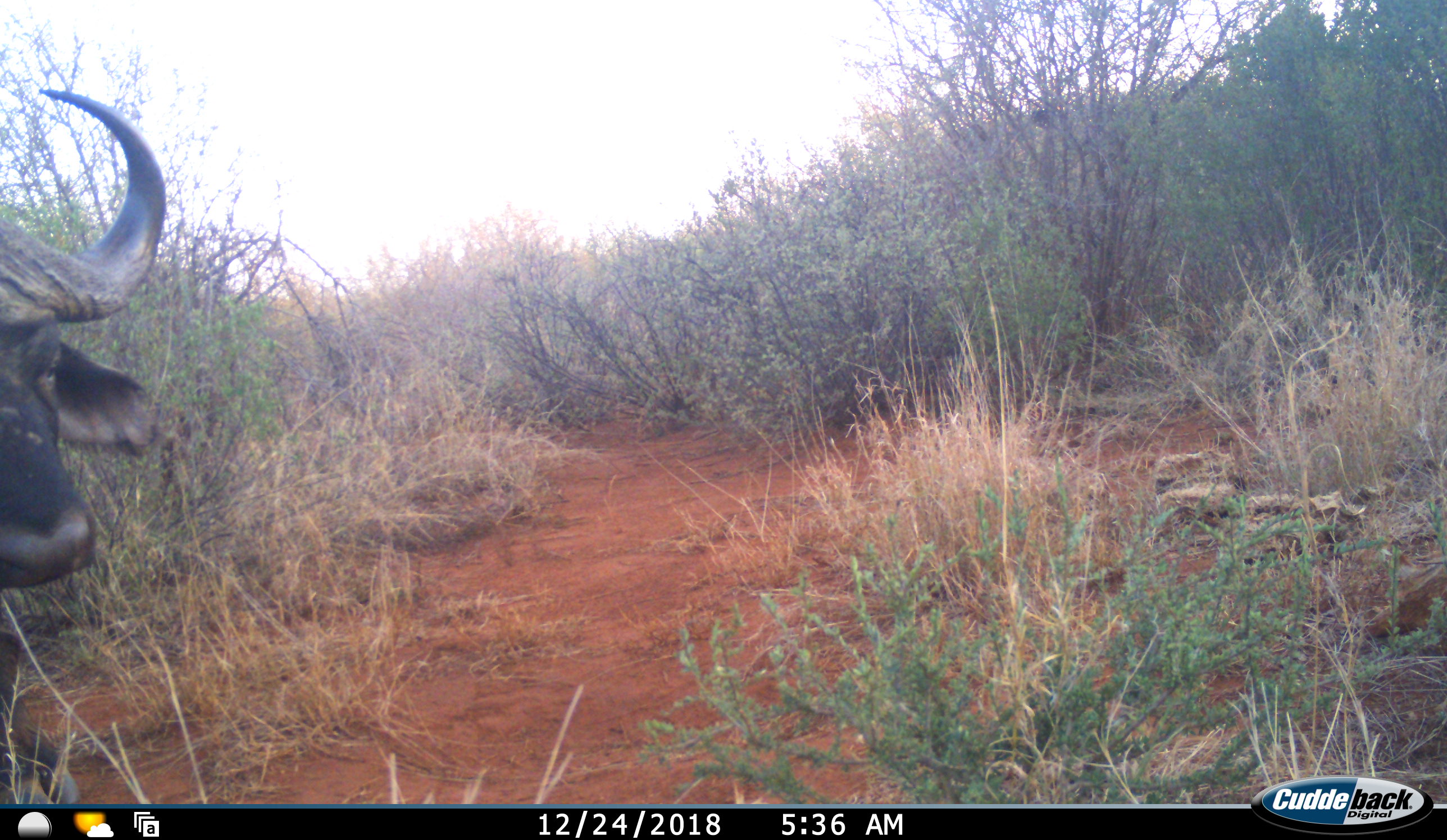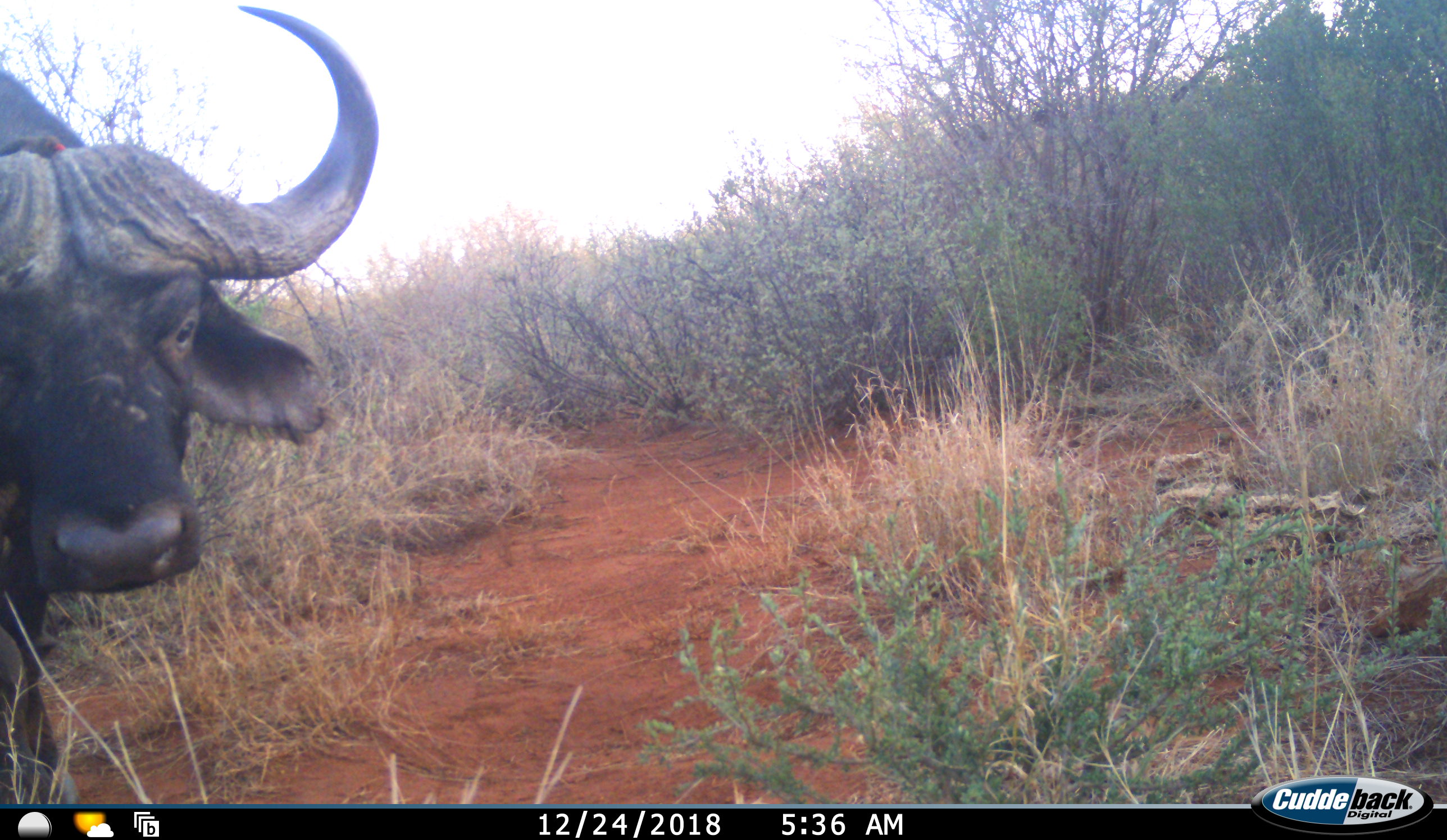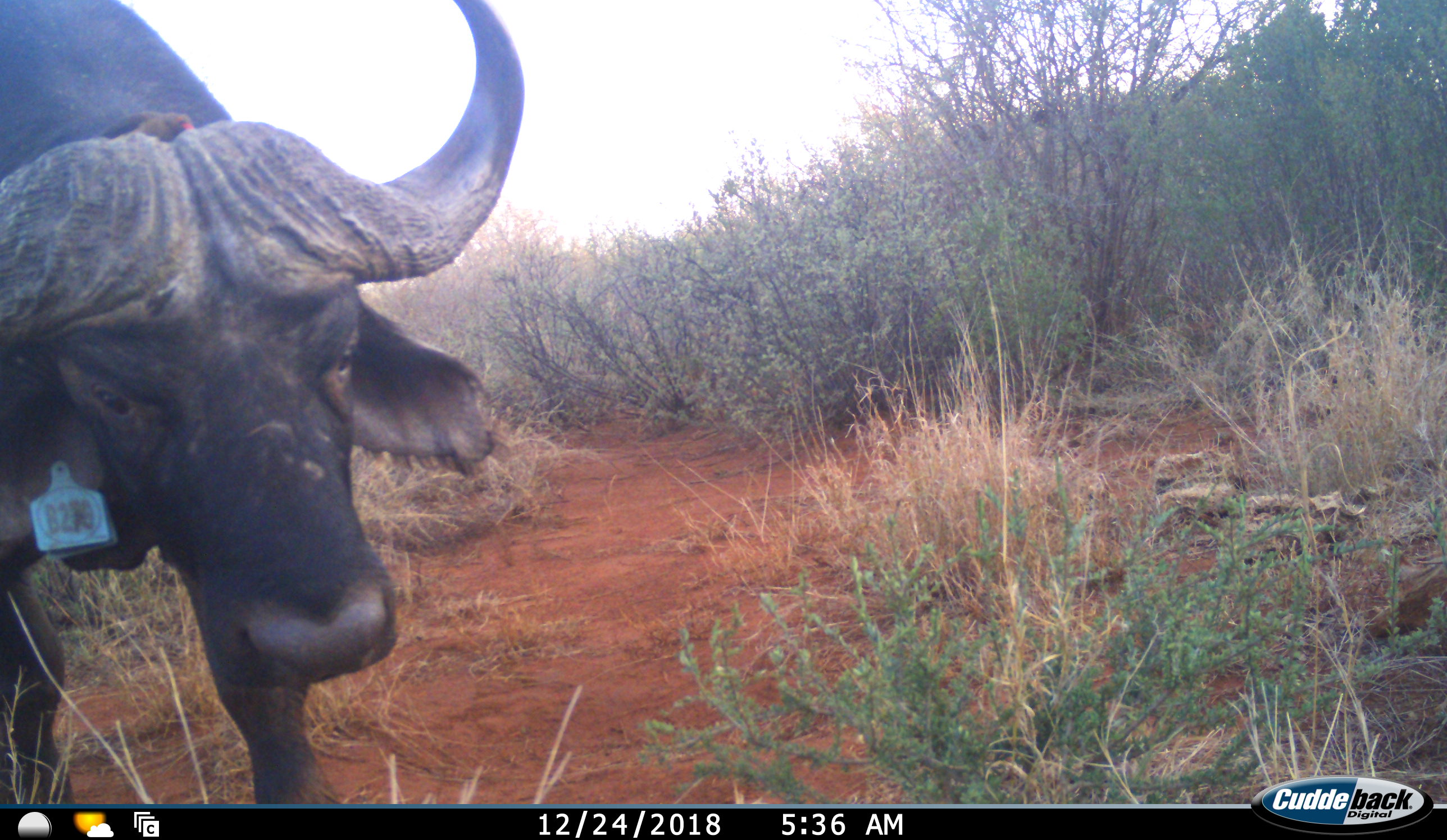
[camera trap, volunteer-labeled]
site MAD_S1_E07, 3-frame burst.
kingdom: Animalia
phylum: Chordata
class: Mammalia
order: Artiodactyla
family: Bovidae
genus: Syncerus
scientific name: Syncerus caffer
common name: african buffalo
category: buffalo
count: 1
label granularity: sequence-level